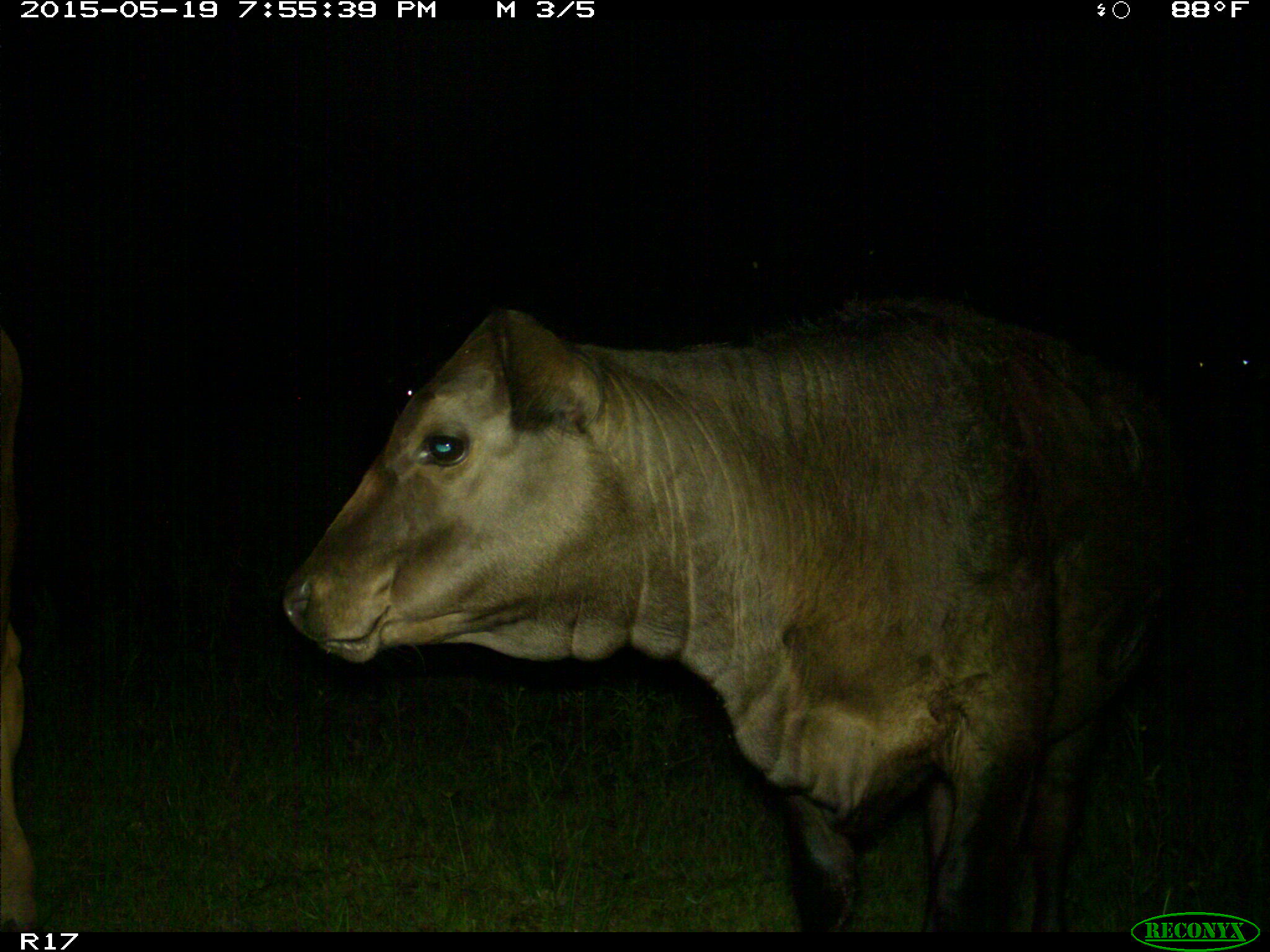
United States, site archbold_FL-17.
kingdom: Animalia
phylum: Chordata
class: Mammalia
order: Artiodactyla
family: Bovidae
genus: Bos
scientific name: Bos taurus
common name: domestic cow